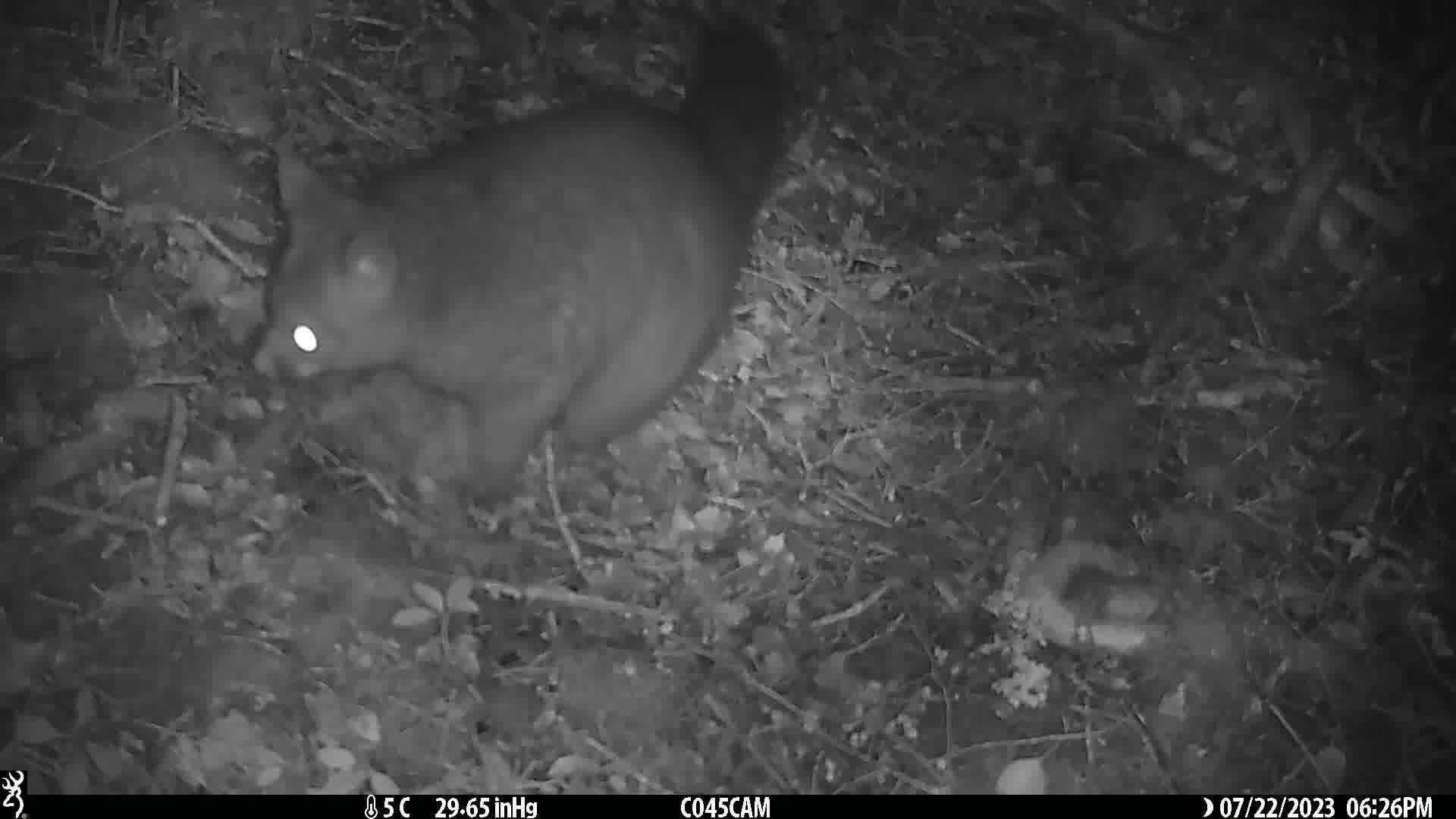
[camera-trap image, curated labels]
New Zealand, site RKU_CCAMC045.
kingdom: Animalia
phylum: Chordata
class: Mammalia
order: Diprotodontia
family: Phalangeridae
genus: Trichosurus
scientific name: Trichosurus vulpecula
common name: common brushtail possum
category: possum